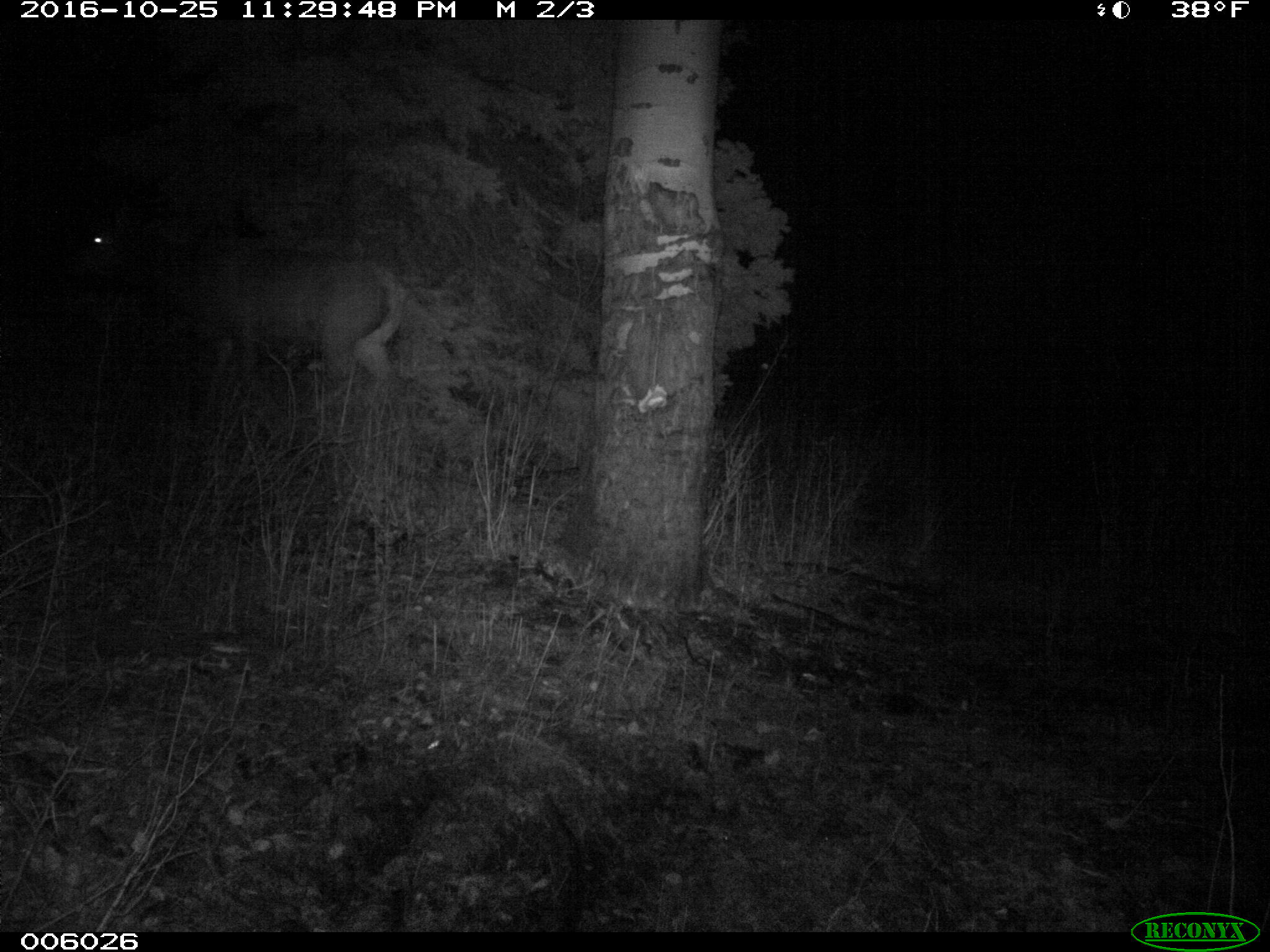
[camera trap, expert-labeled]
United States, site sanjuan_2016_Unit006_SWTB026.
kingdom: Animalia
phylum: Chordata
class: Mammalia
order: Artiodactyla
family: Cervidae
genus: Cervus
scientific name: Cervus elaphus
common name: red deer